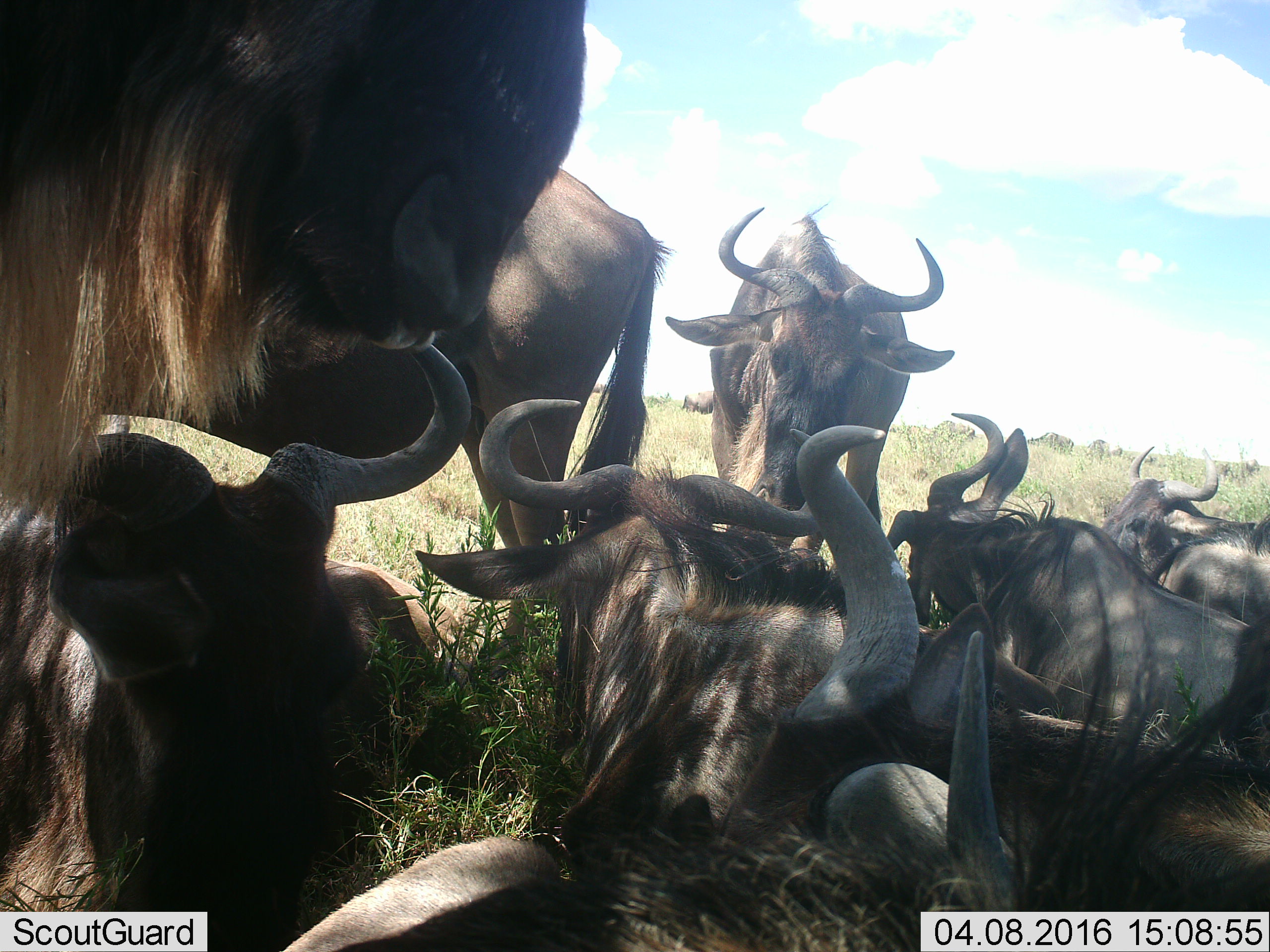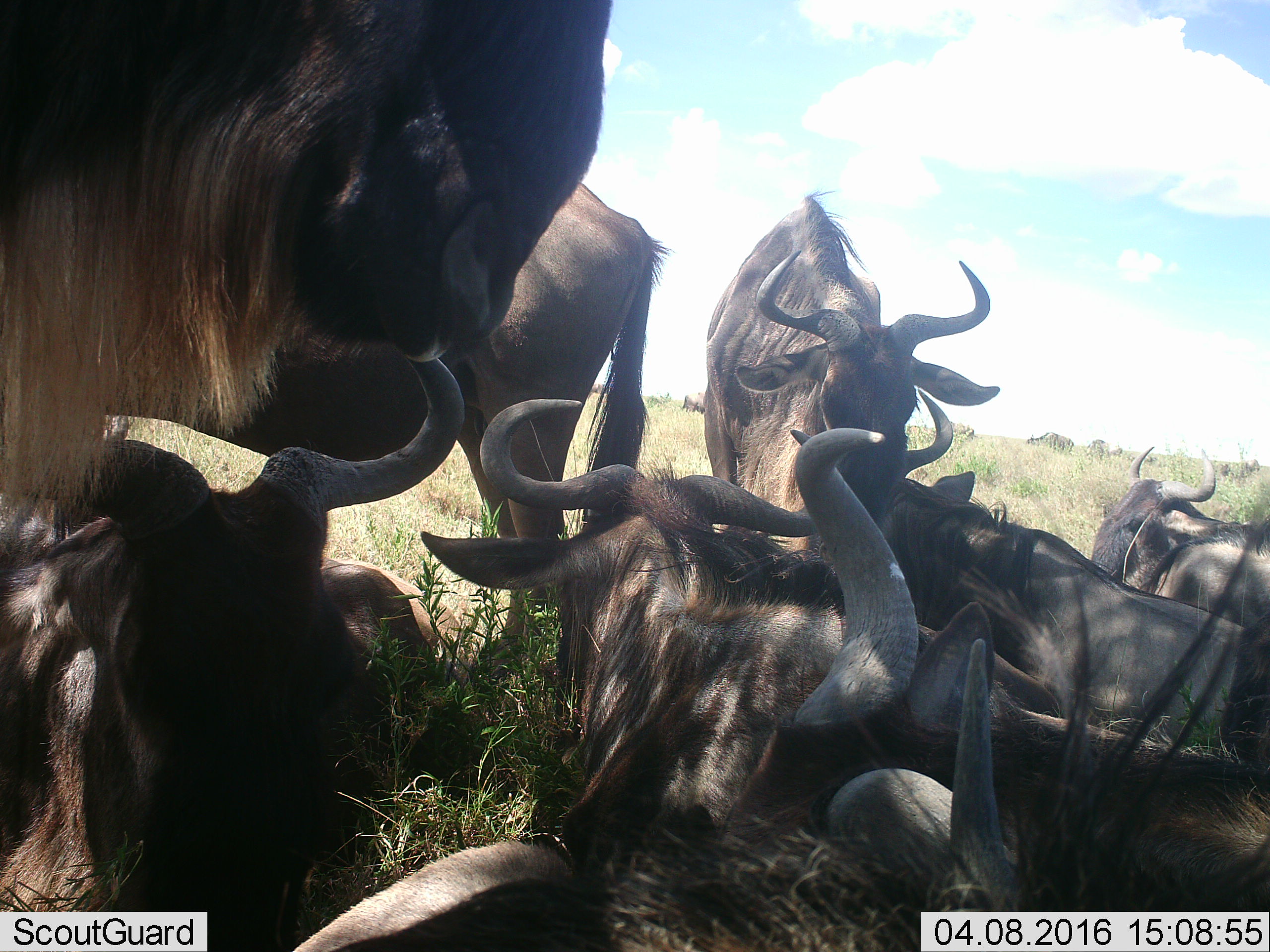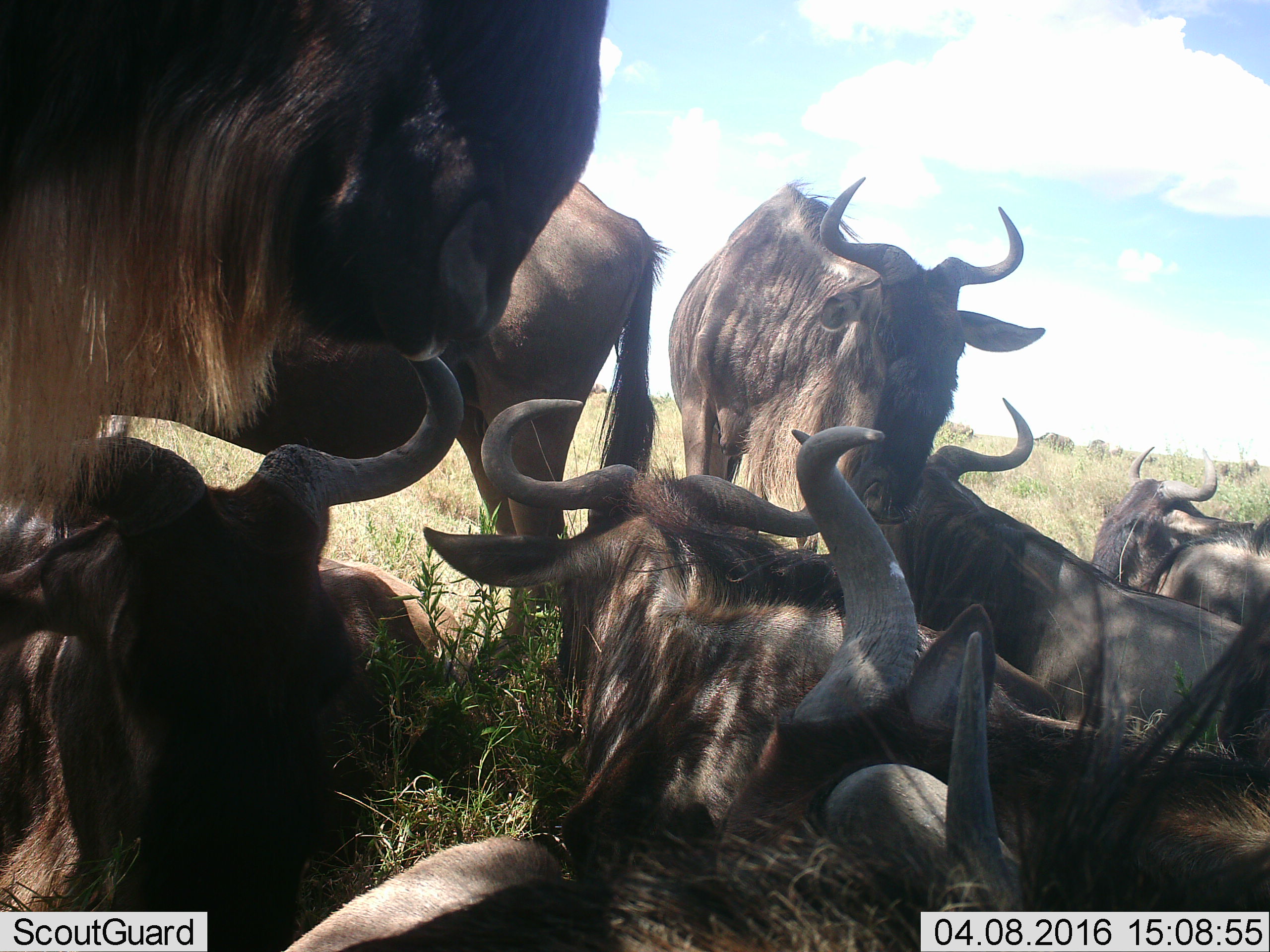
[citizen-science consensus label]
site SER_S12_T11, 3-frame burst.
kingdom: Animalia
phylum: Chordata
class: Mammalia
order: Artiodactyla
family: Bovidae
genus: Connochaetes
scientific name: Connochaetes taurinus taurinus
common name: blue wildebeest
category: wildebeestblue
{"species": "wildebeestblue (blue wildebeest) (Connochaetes taurinus taurinus)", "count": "10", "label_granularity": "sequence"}